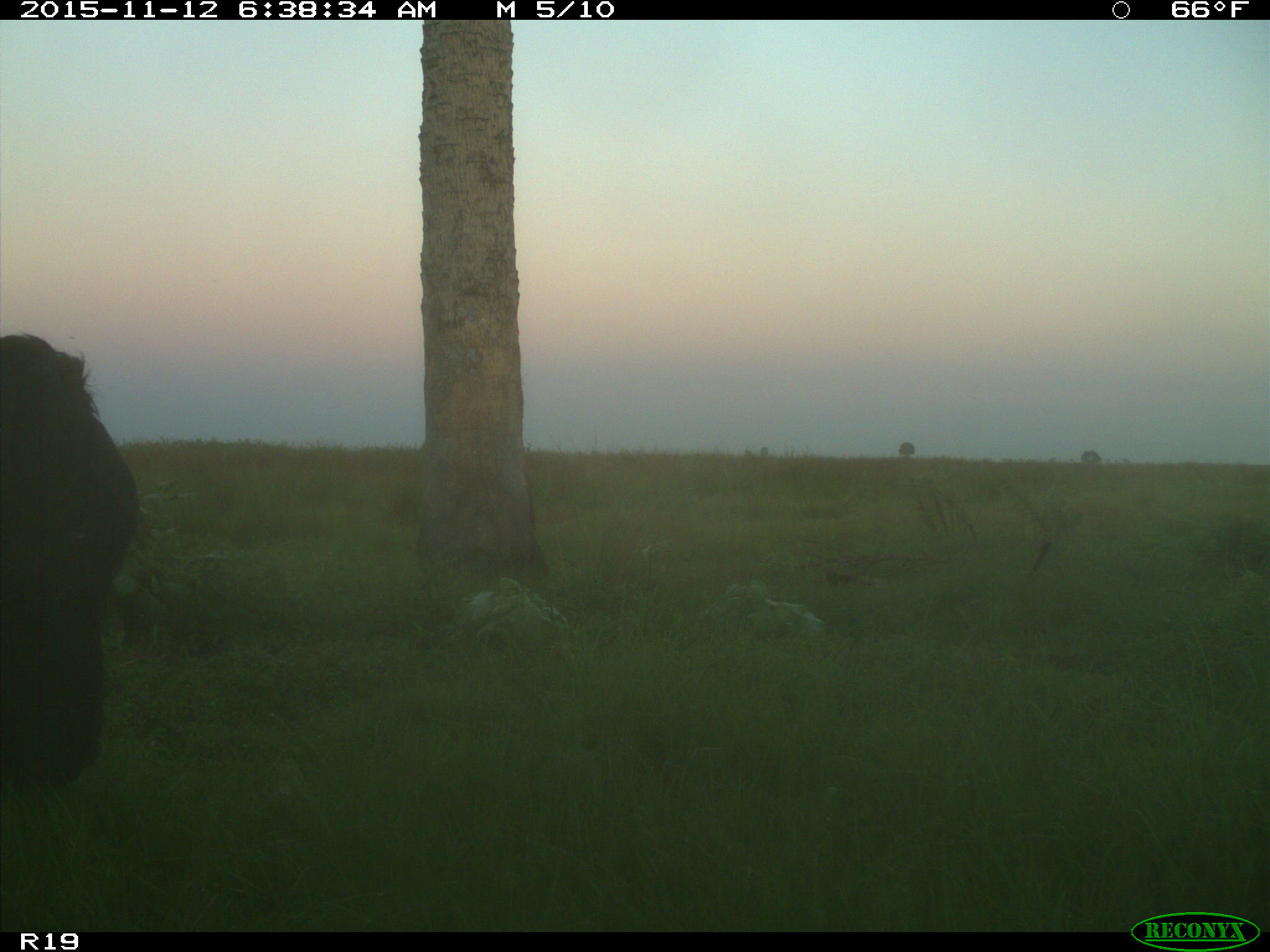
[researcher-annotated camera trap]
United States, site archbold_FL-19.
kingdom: Animalia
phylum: Chordata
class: Mammalia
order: Artiodactyla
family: Bovidae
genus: Bos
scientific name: Bos taurus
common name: domestic cow